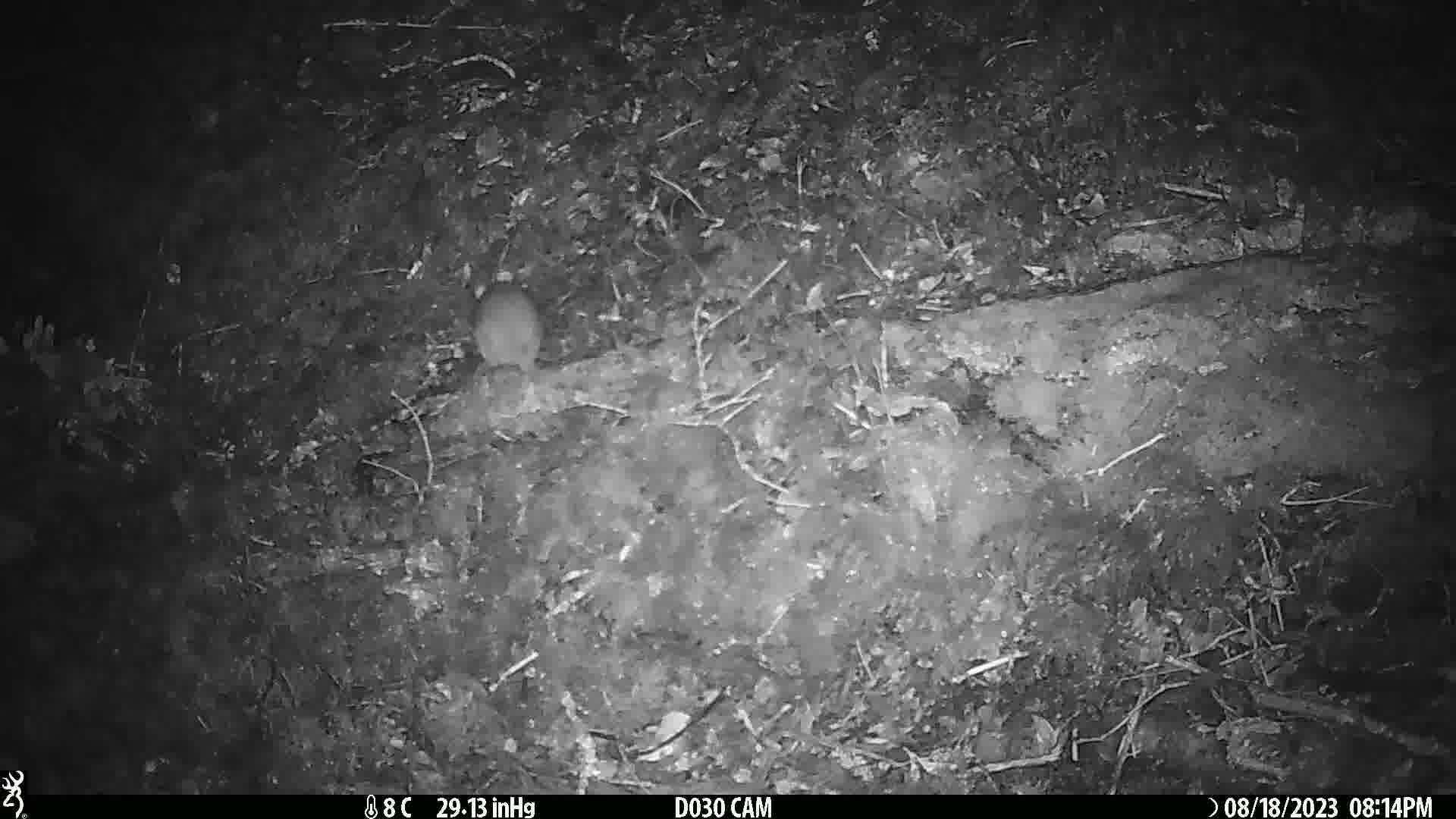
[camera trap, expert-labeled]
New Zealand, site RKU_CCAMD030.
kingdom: Animalia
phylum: Chordata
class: Mammalia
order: Rodentia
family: Muridae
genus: Rattus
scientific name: Rattus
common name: rat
Rat (Rattus).